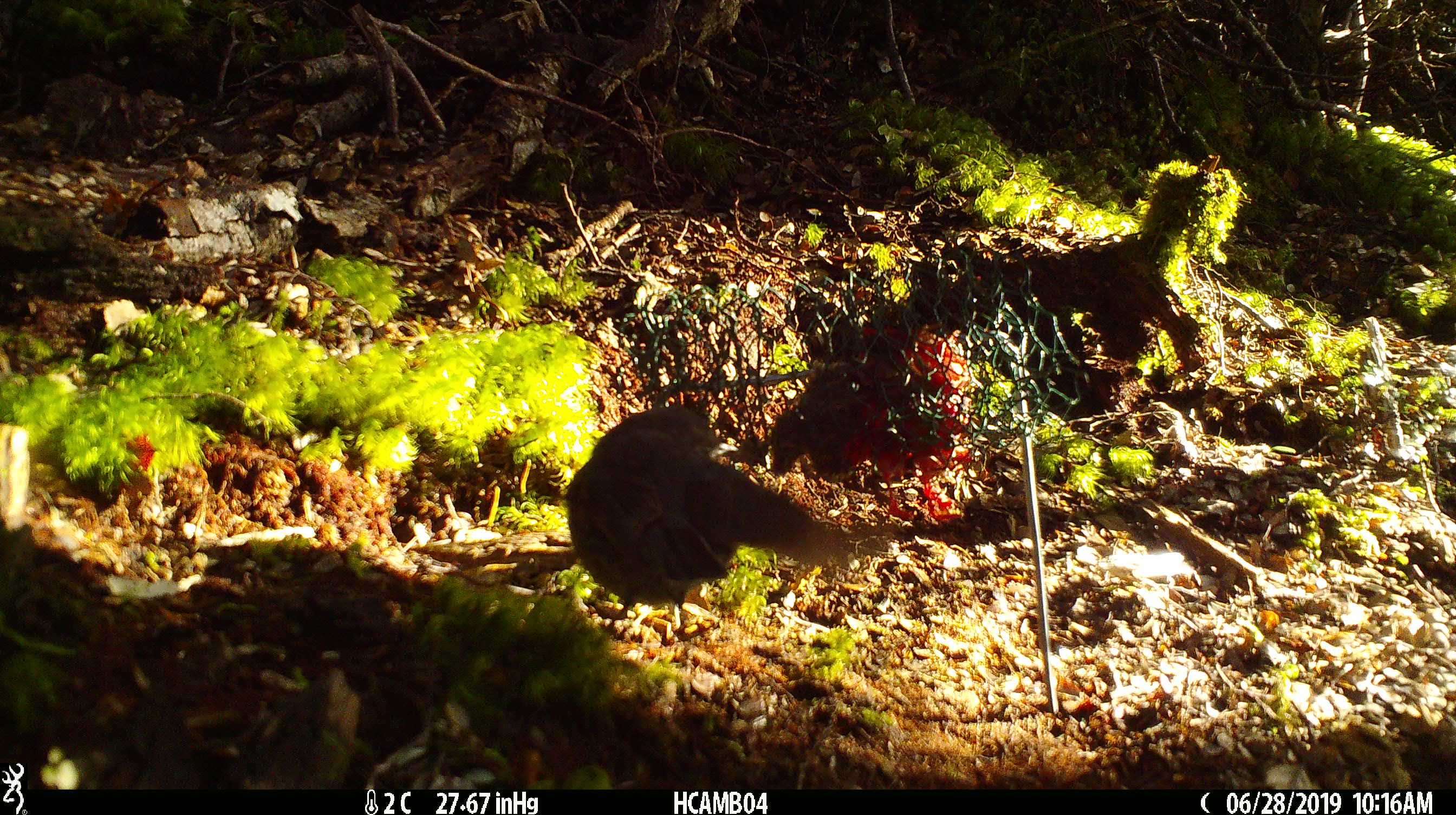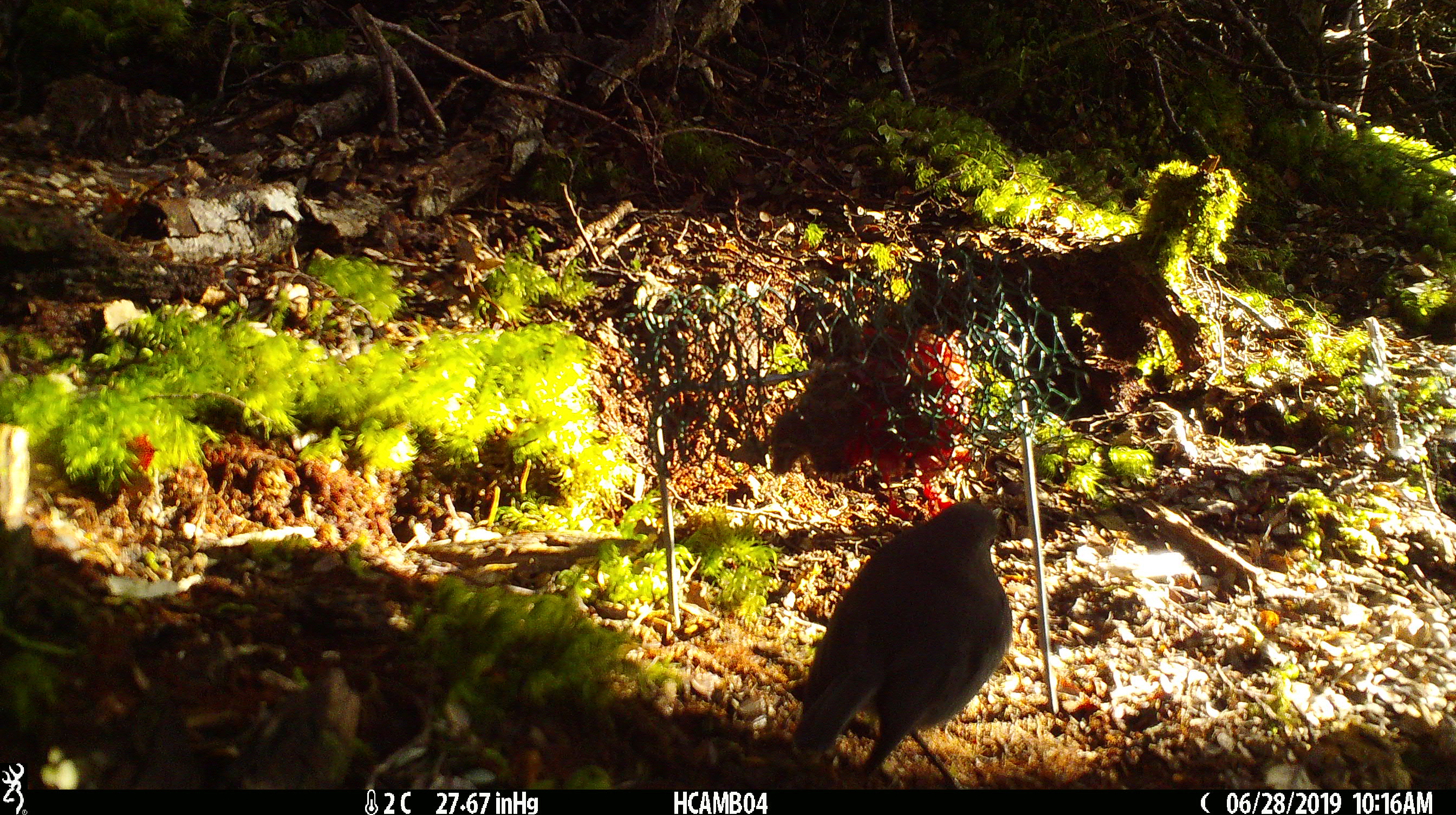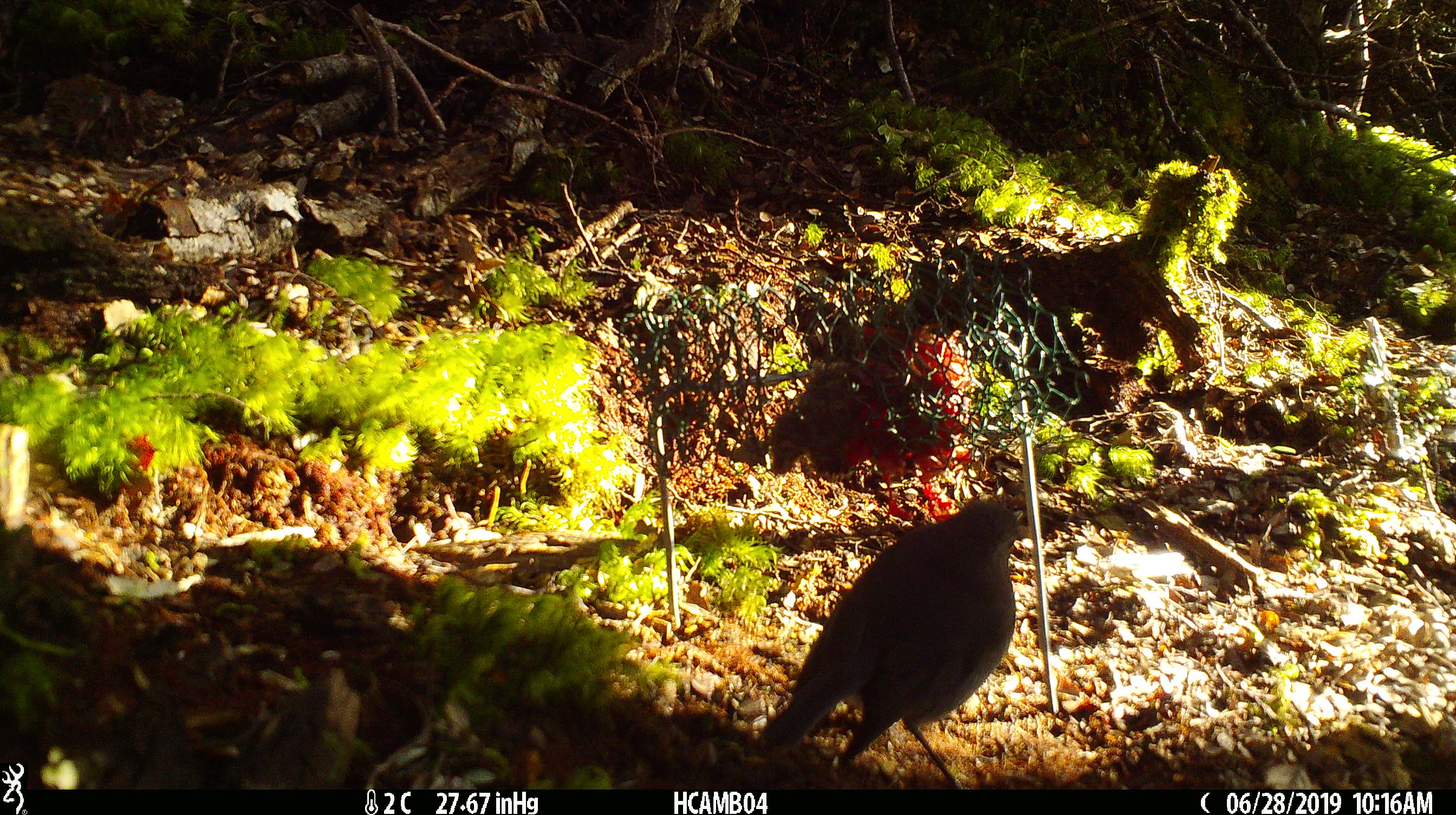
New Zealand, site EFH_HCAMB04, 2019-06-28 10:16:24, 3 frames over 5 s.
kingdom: Animalia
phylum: Chordata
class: Aves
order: Passeriformes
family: Petroicidae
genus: Petroica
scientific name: Petroica australis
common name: new zealand robin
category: robin